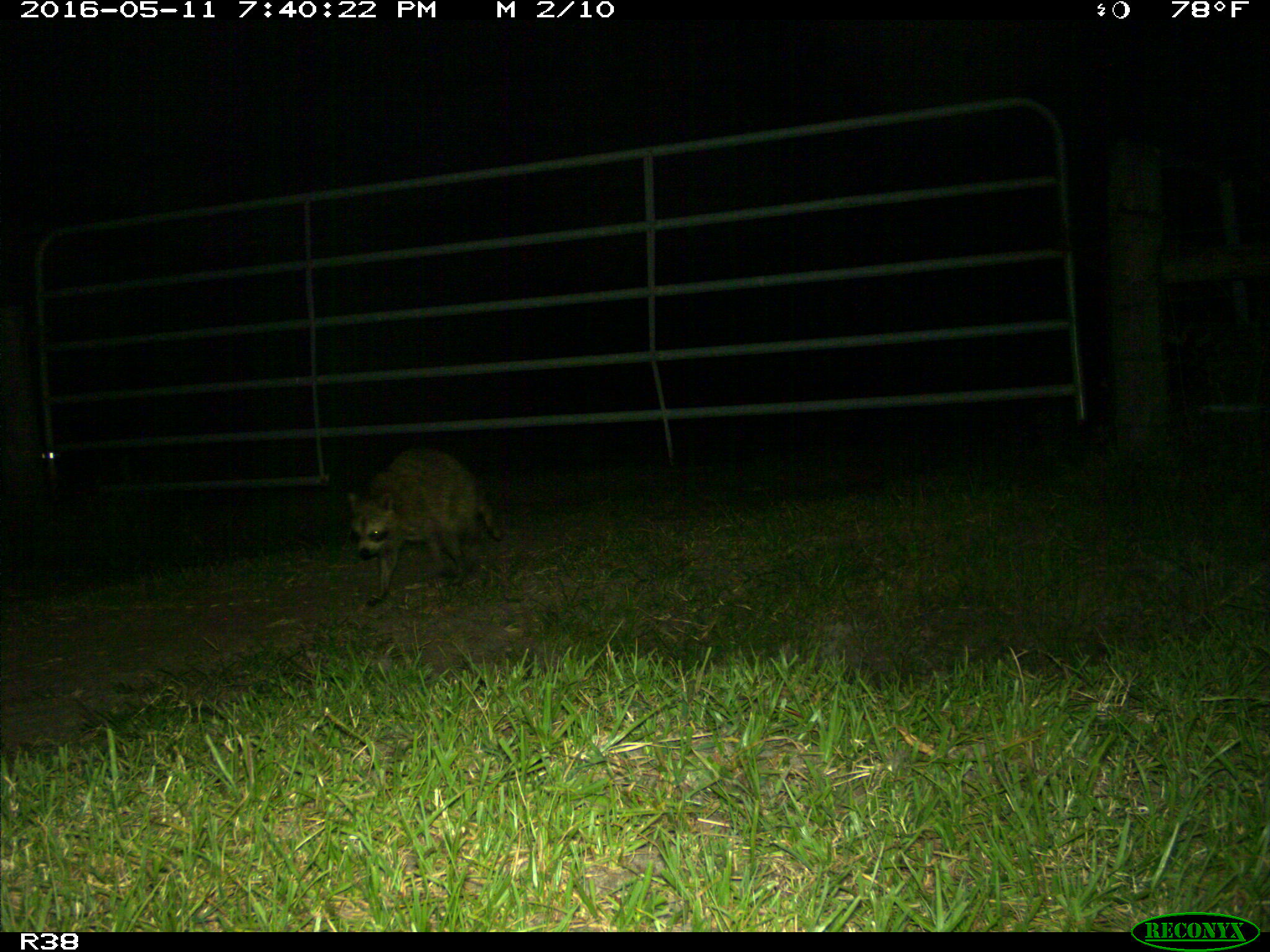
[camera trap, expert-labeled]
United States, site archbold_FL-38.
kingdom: Animalia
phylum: Chordata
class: Mammalia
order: Carnivora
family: Procyonidae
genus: Procyon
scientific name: Procyon lotor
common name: common raccoon